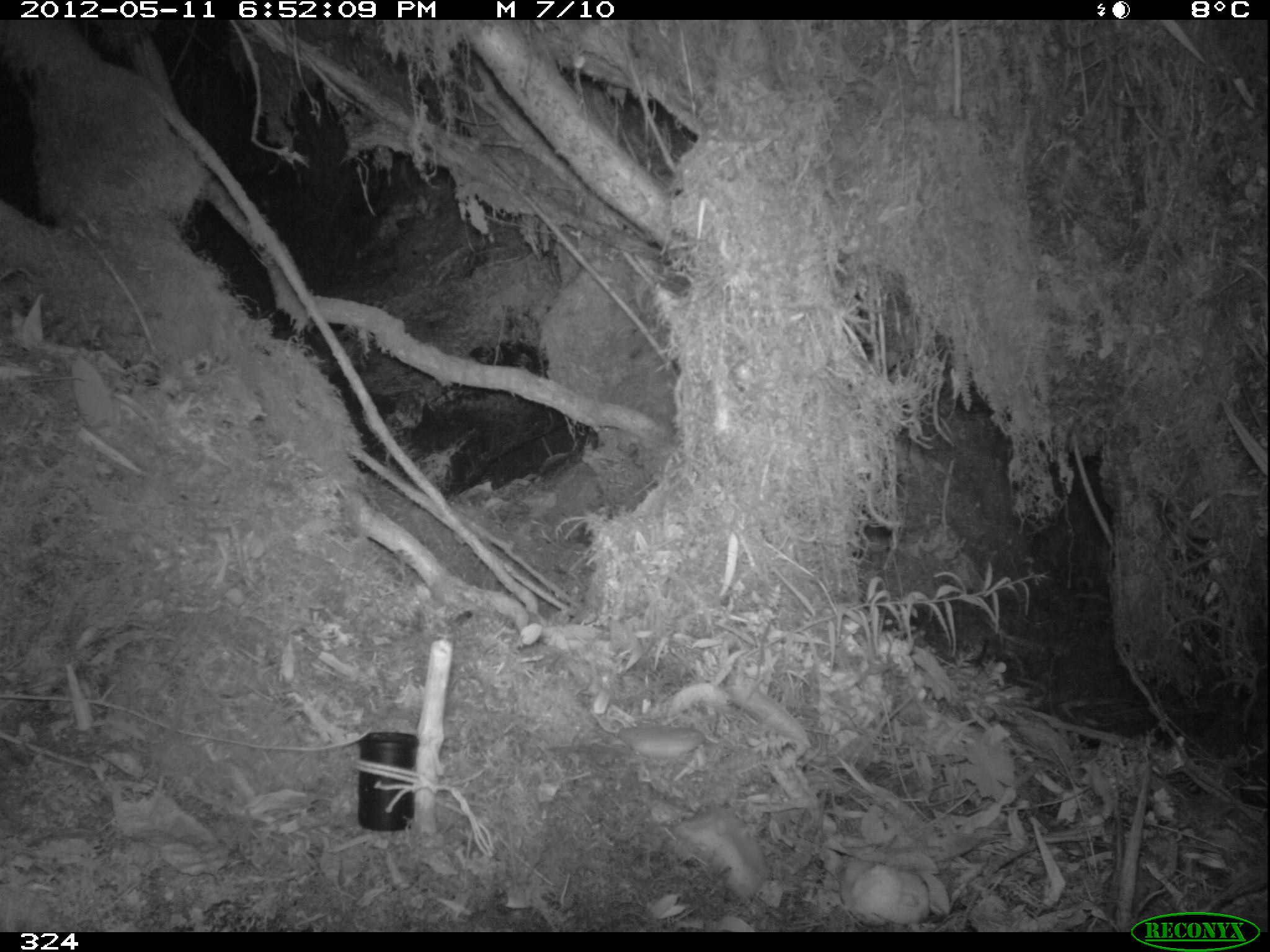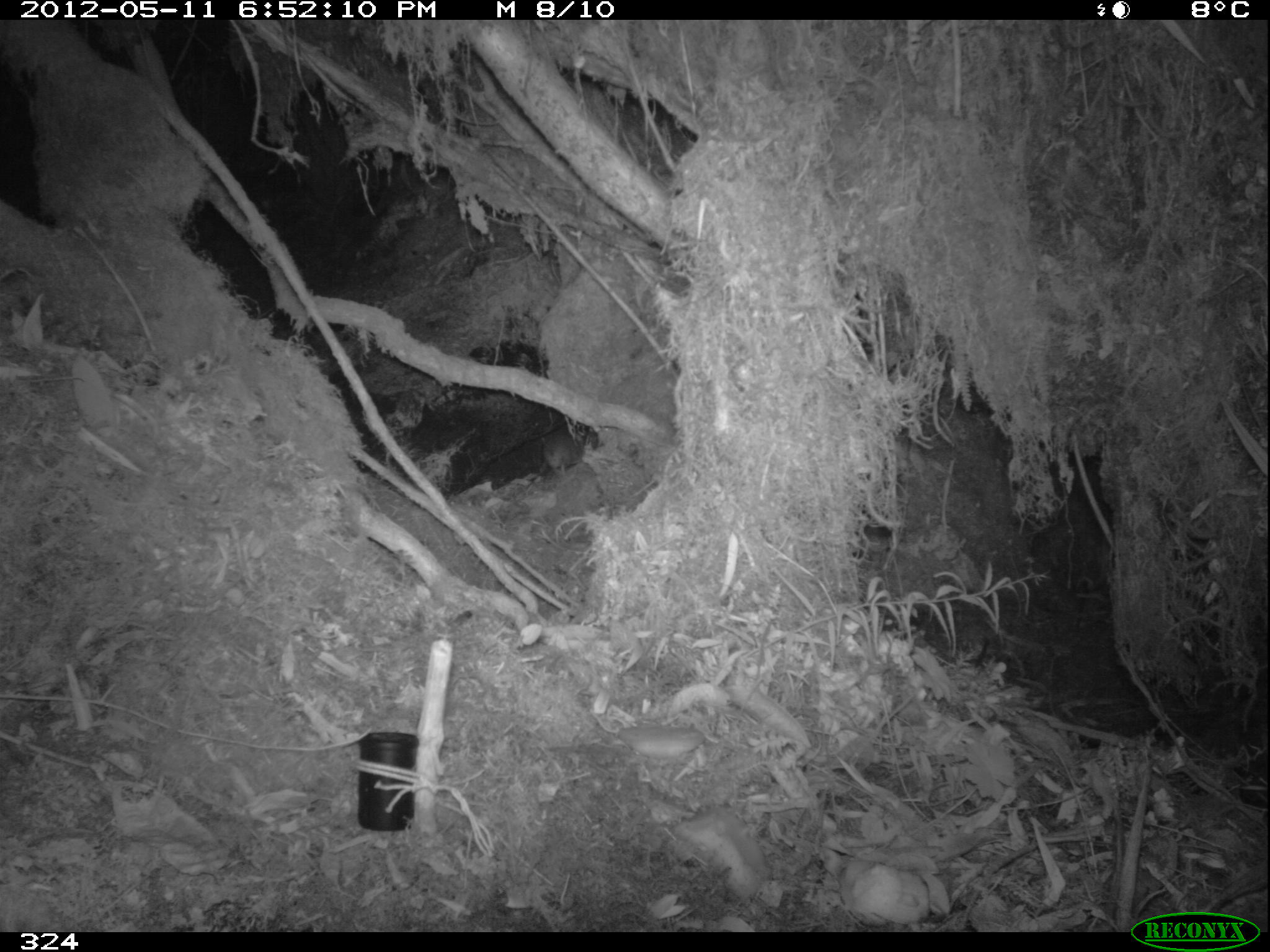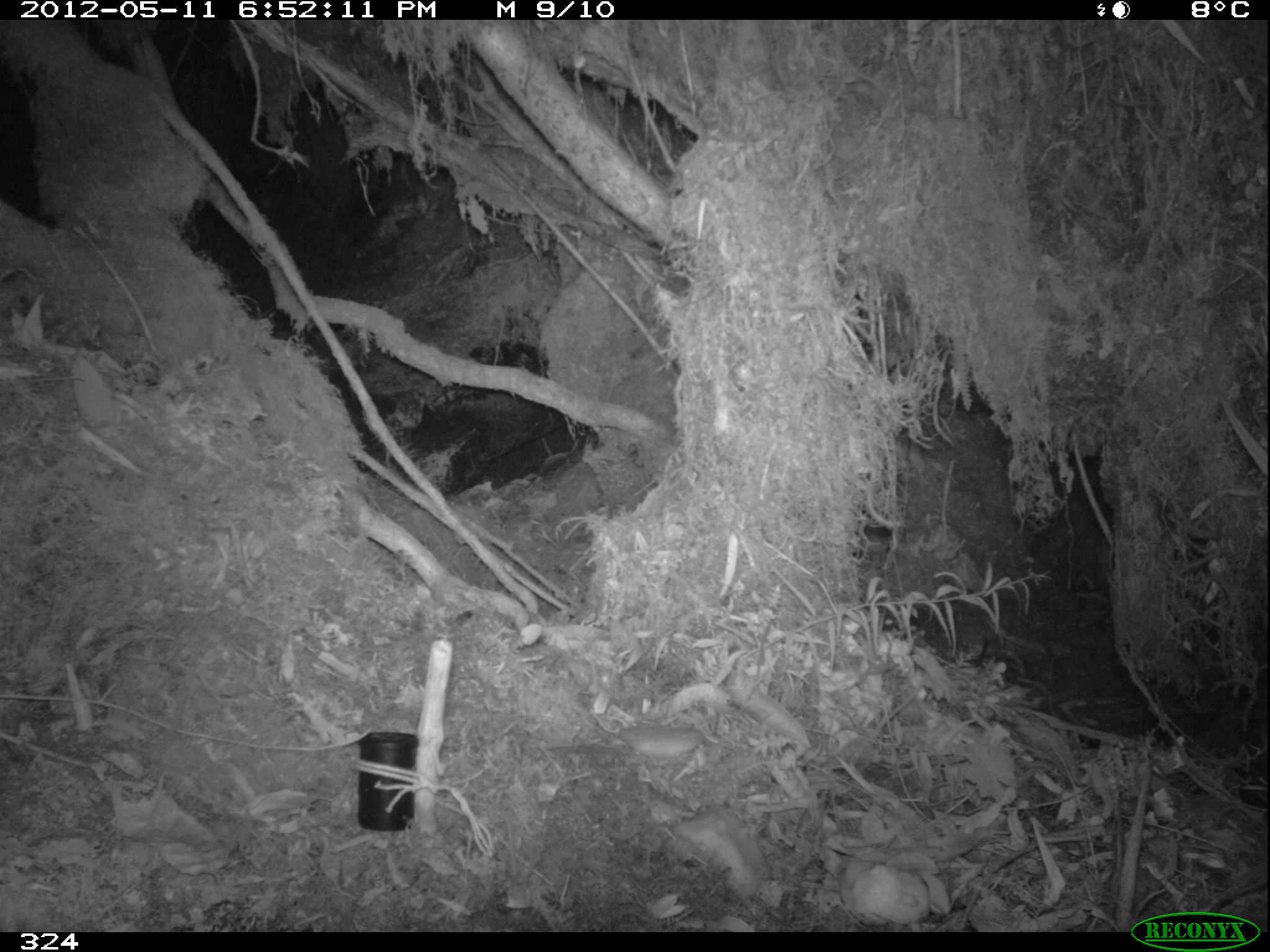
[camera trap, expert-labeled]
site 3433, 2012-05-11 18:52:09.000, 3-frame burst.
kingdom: Animalia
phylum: Chordata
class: Mammalia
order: Rodentia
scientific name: Rodentia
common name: rodents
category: unknown rodent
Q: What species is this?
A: Unknown rodent (rodents) (Rodentia).